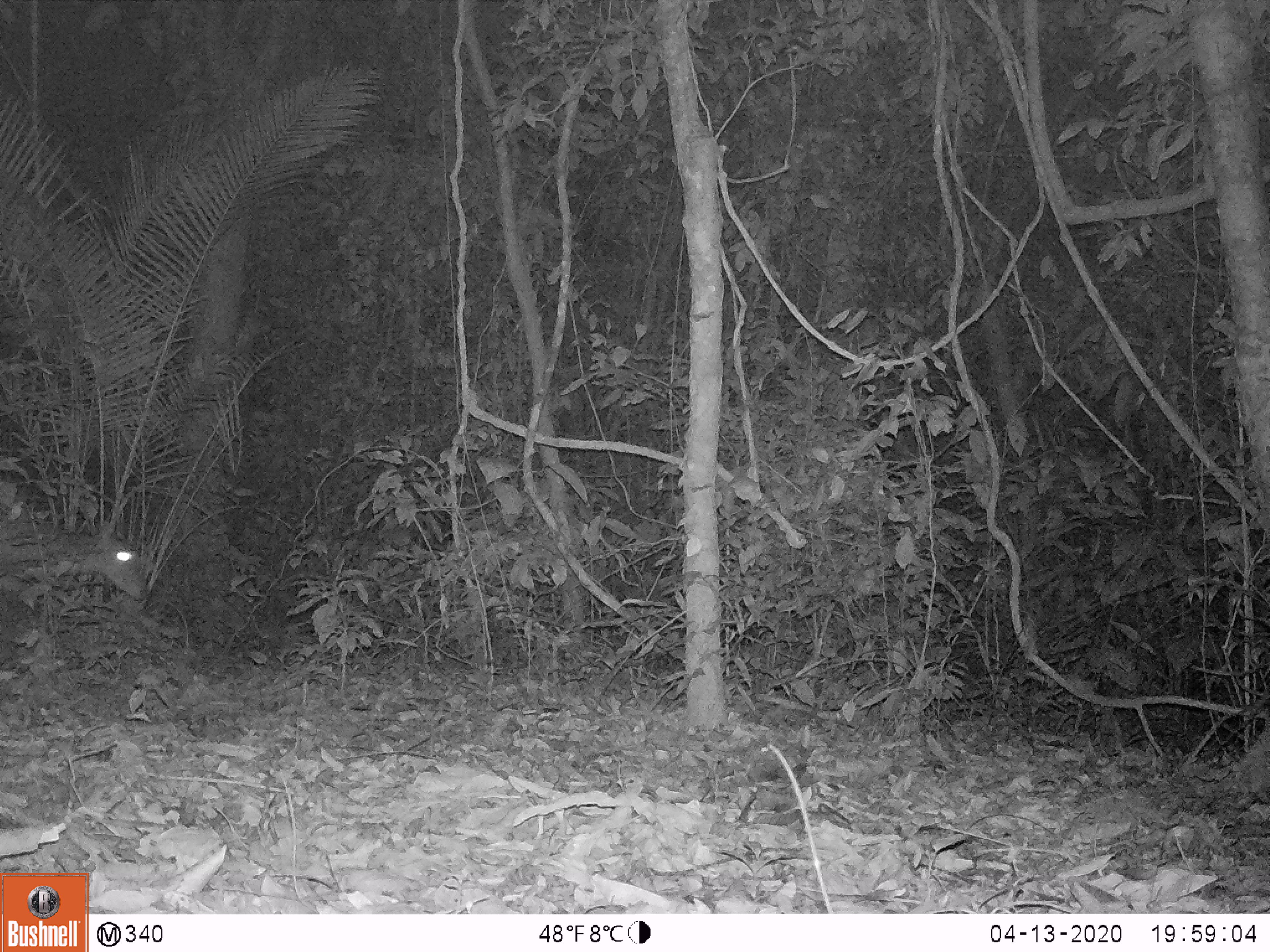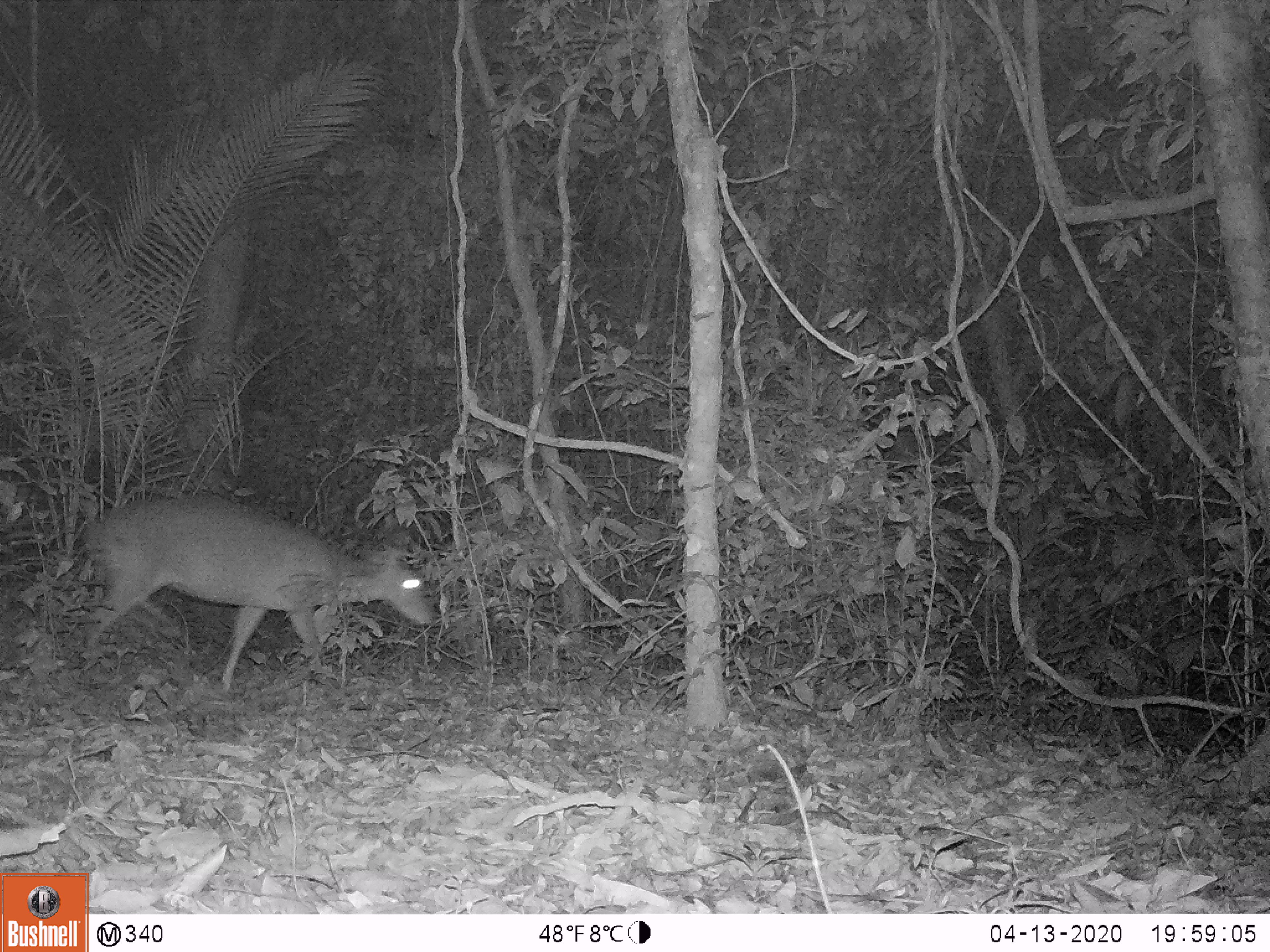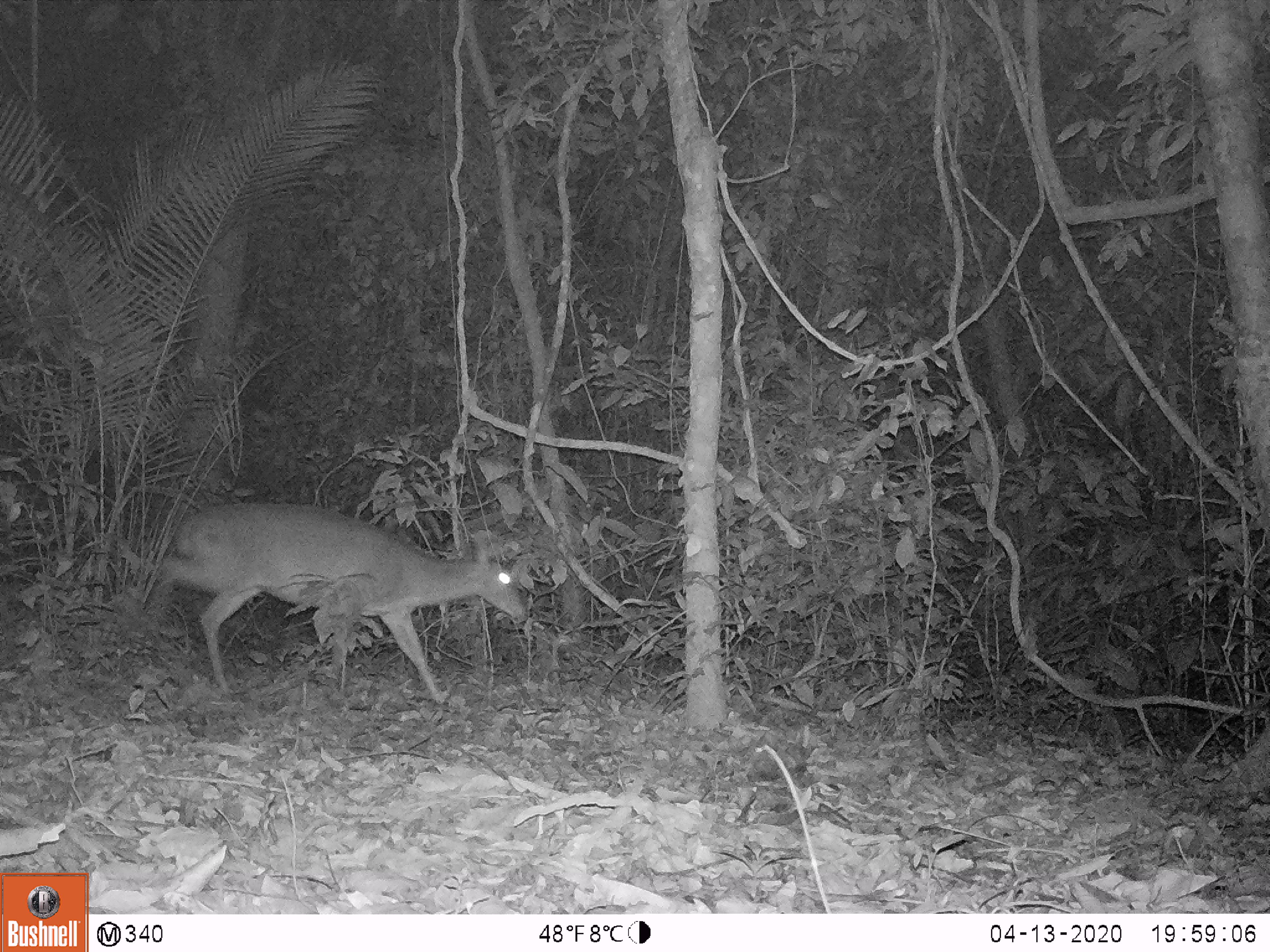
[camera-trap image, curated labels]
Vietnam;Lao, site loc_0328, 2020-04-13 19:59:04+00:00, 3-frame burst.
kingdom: Animalia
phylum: Chordata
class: Mammalia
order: Artiodactyla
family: Cervidae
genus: Muntiacus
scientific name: Muntiacus vuquangensis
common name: large-antlered muntjac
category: large antlered muntjac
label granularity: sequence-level